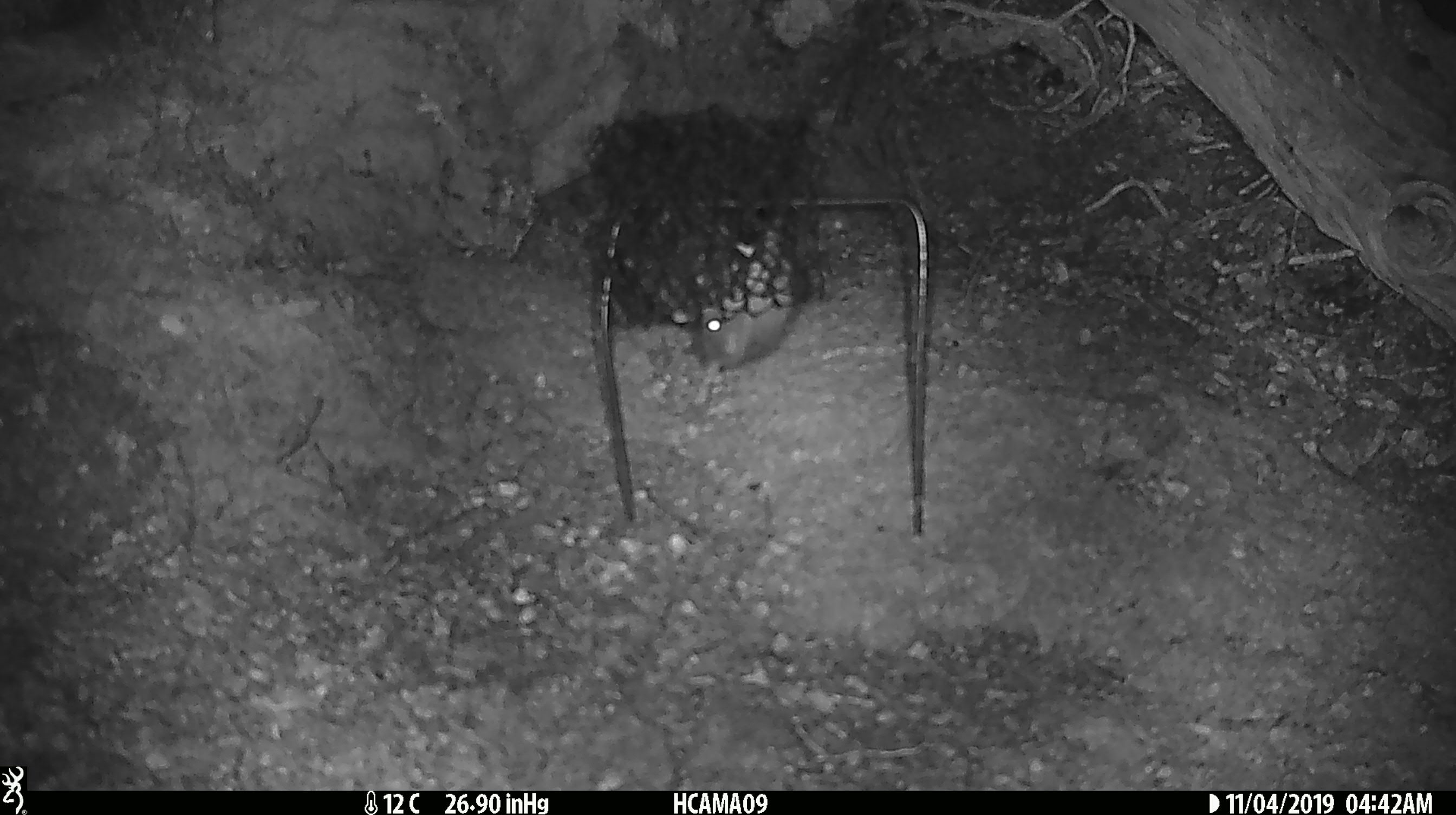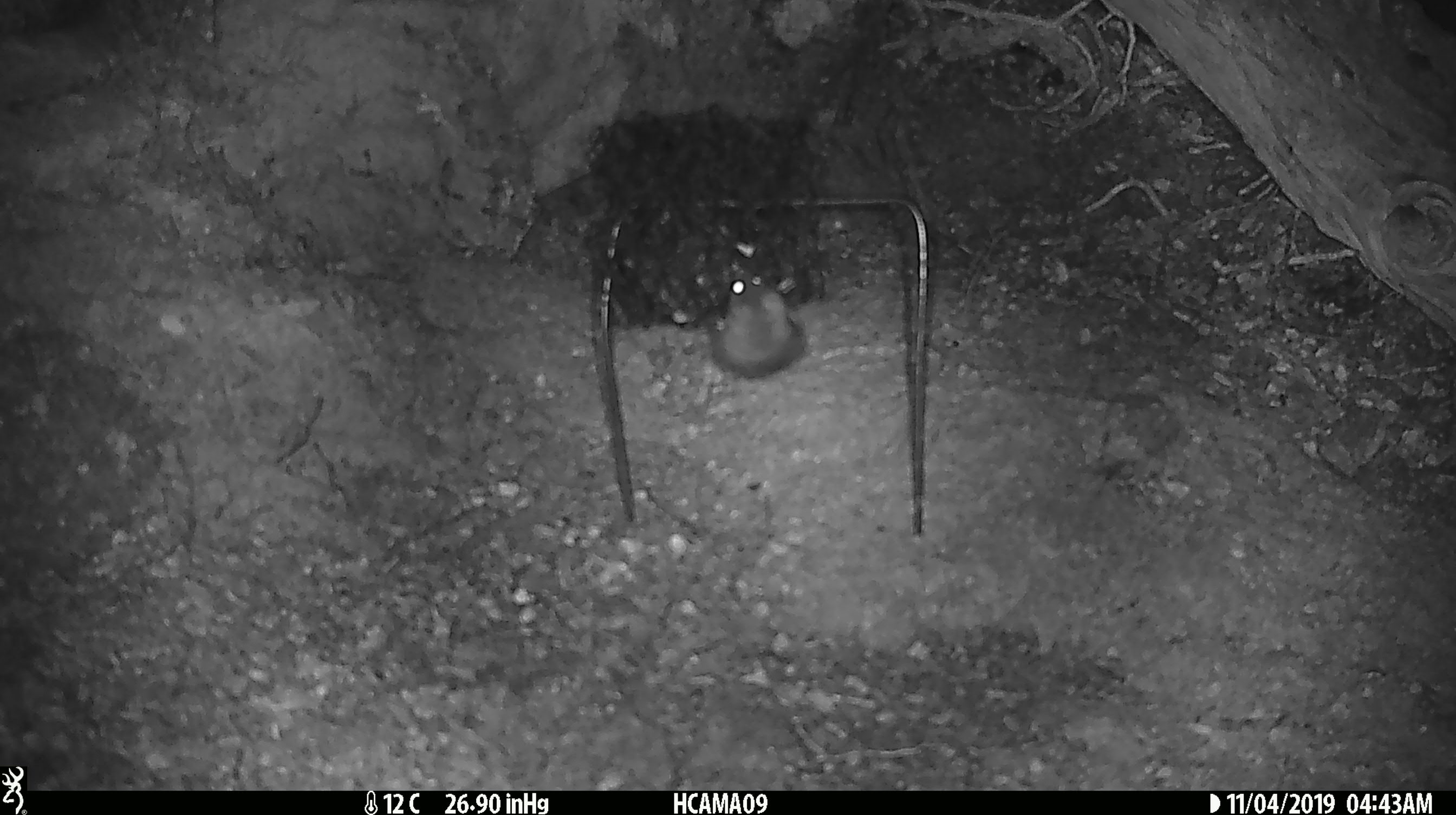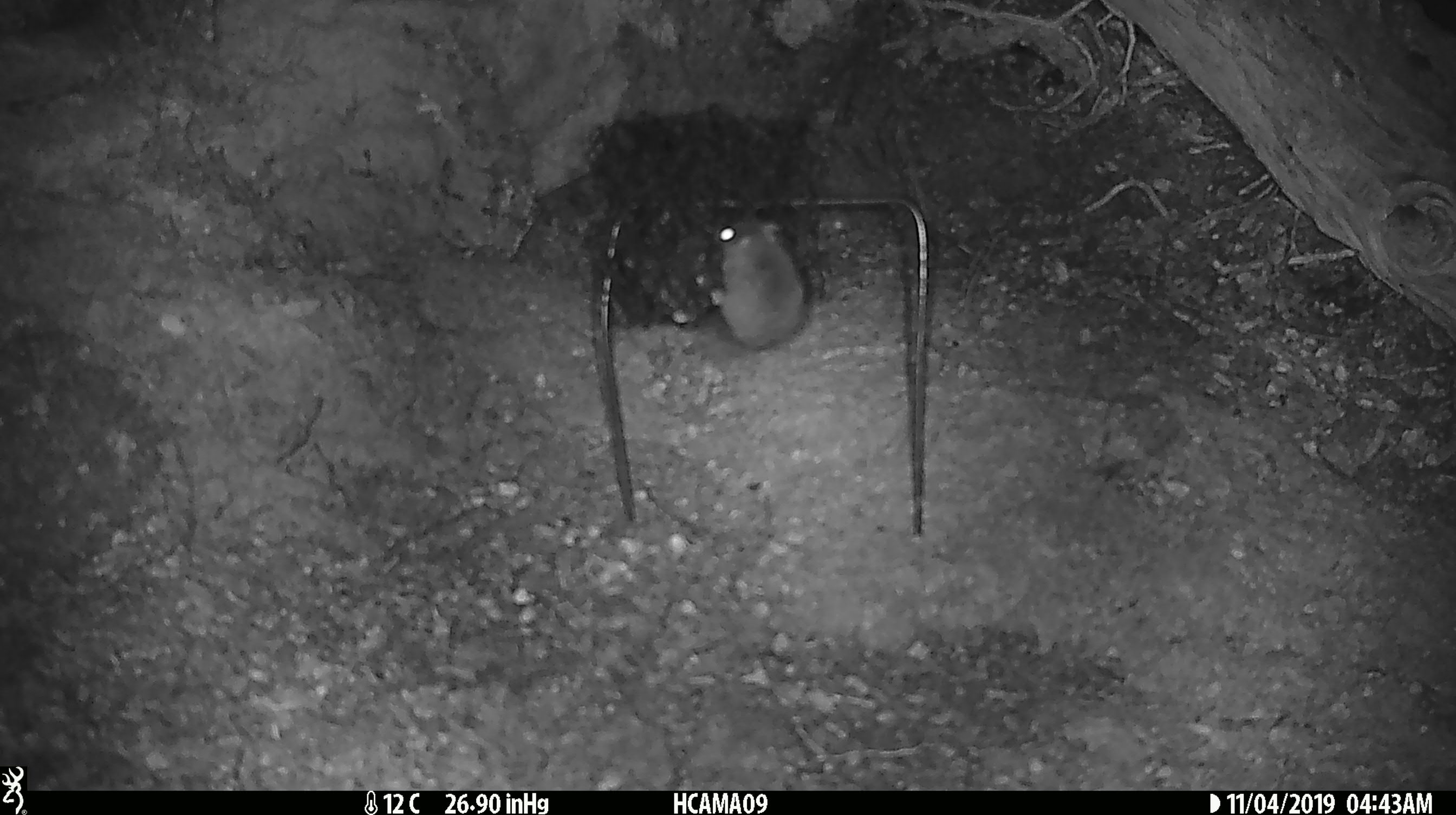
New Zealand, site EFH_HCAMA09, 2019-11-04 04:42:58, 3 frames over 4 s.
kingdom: Animalia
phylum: Chordata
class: Mammalia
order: Rodentia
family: Muridae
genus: Mus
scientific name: Mus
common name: mouse